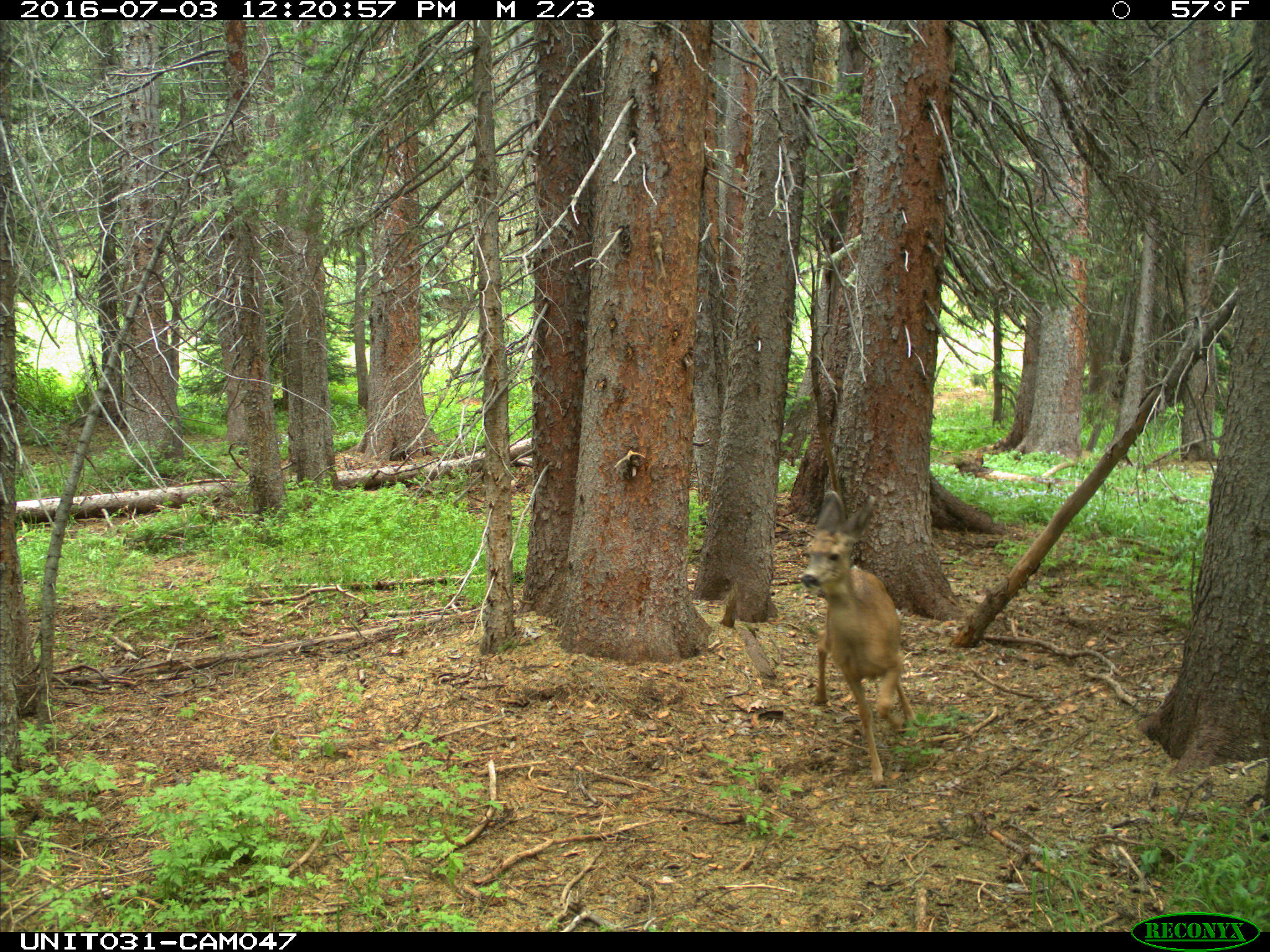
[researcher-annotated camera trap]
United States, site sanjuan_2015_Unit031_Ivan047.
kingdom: Animalia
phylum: Chordata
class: Mammalia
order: Artiodactyla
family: Cervidae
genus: Odocoileus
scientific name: Odocoileus hemionus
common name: mule deer